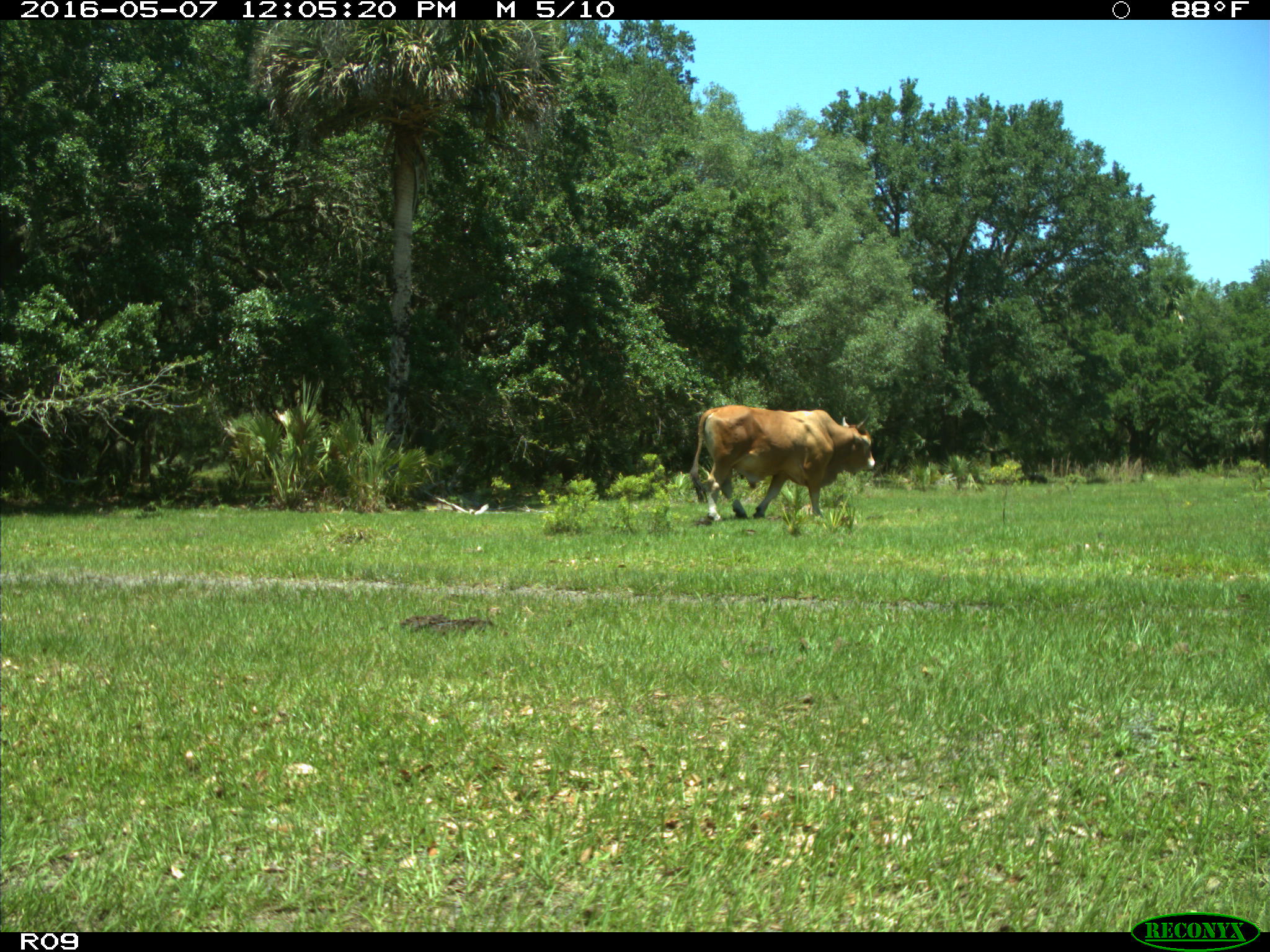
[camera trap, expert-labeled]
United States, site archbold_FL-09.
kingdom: Animalia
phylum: Chordata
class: Mammalia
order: Artiodactyla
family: Bovidae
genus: Bos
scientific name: Bos taurus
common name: domestic cow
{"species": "Bos taurus (domestic cow)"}